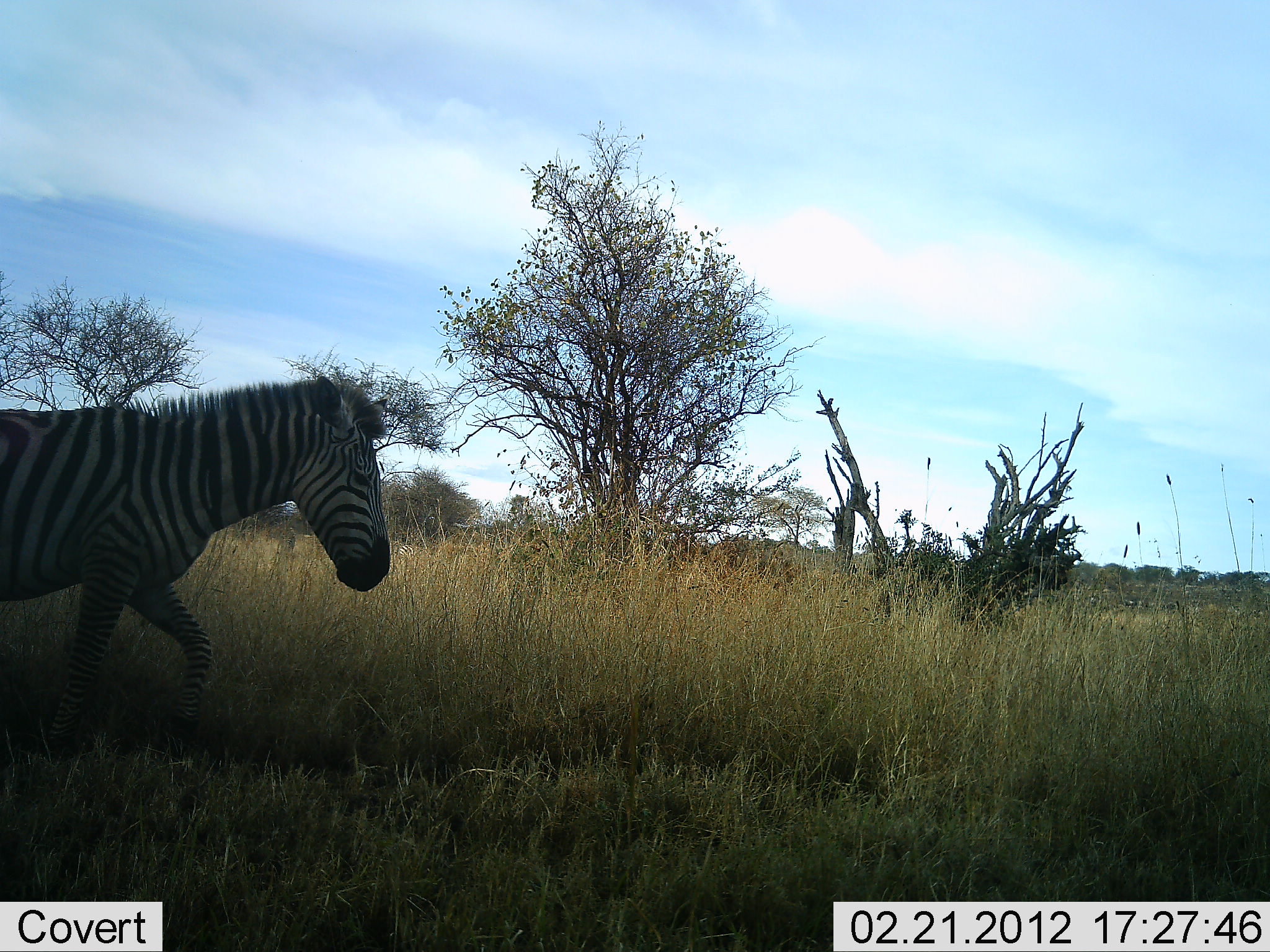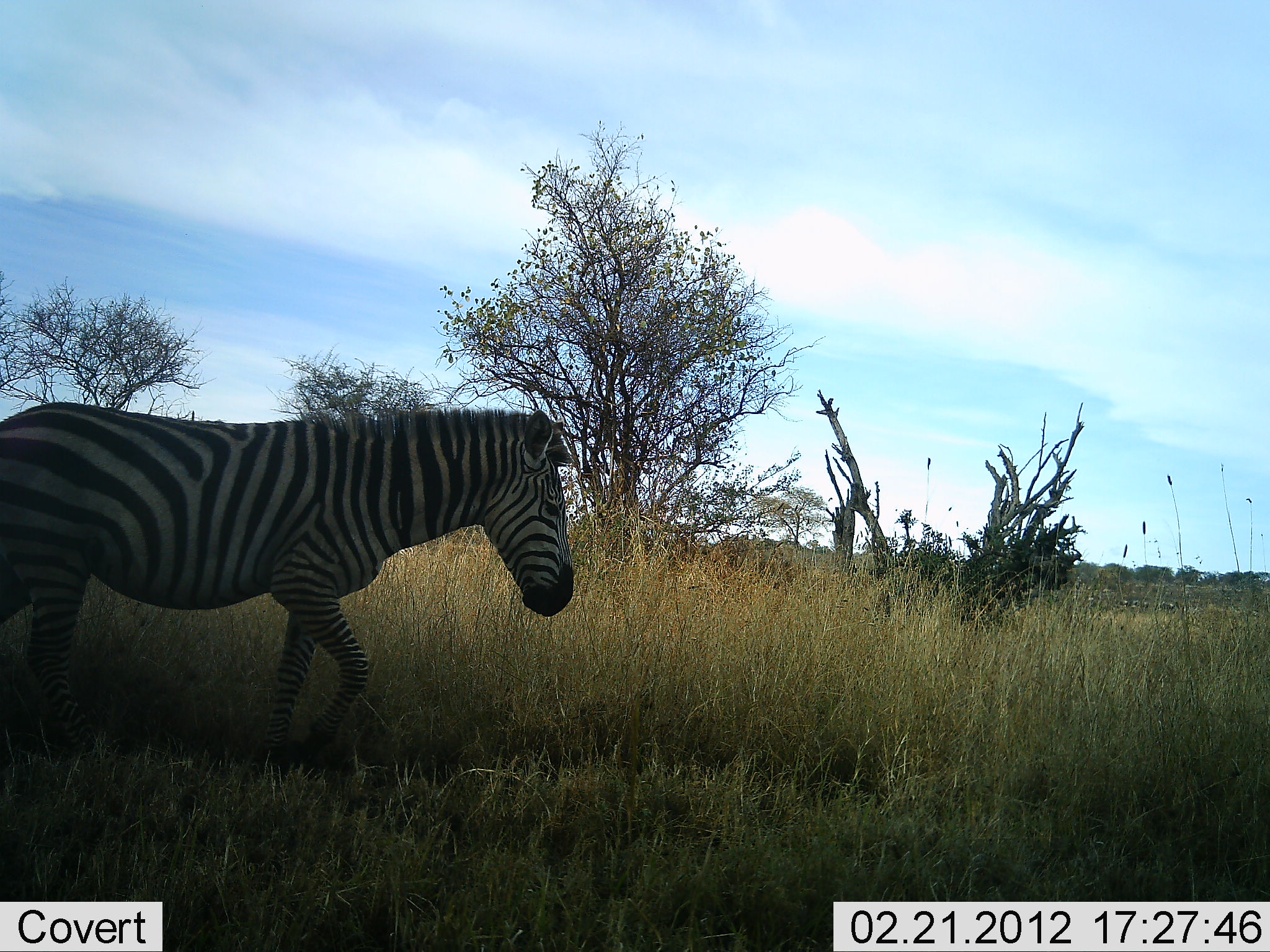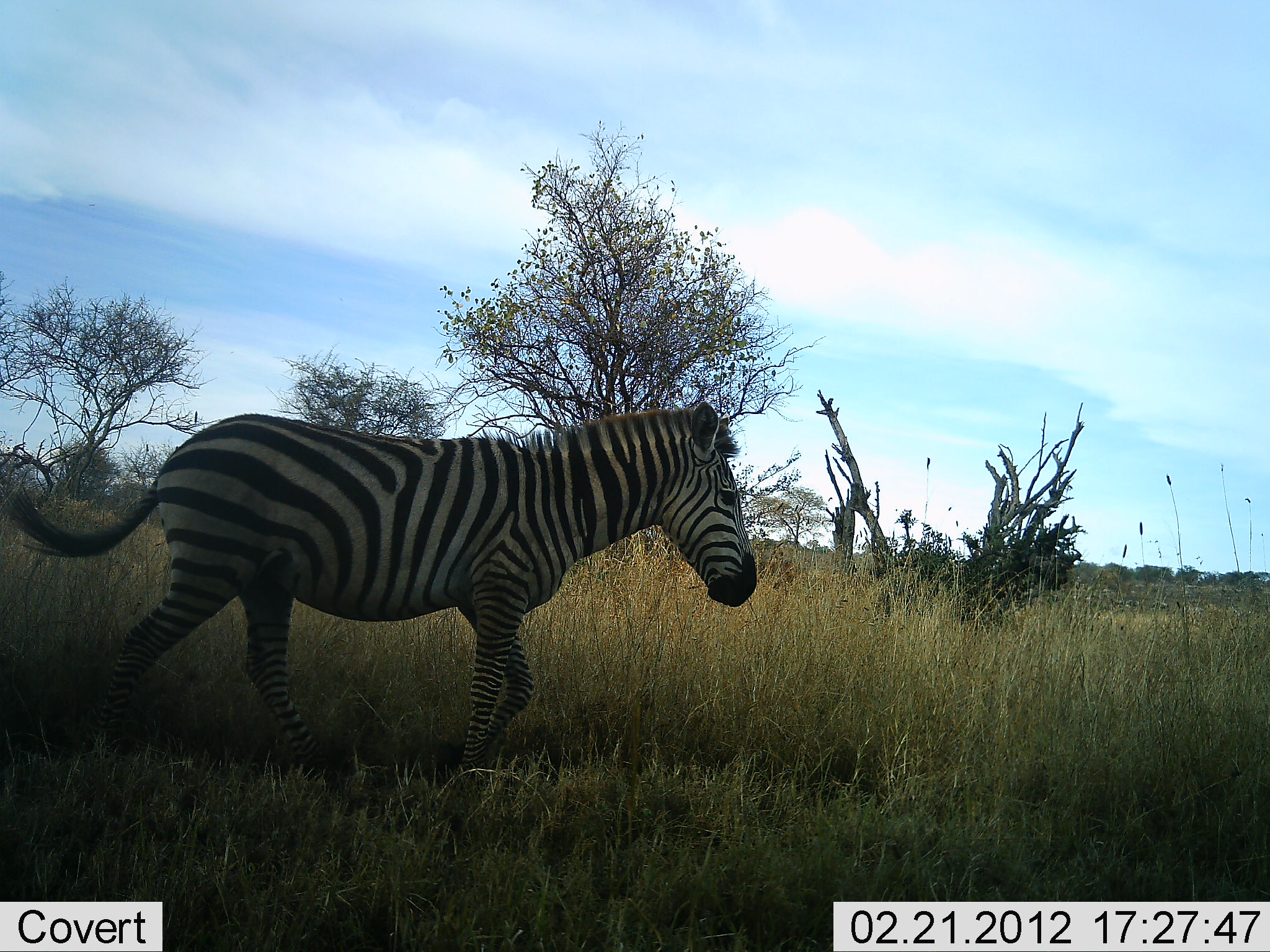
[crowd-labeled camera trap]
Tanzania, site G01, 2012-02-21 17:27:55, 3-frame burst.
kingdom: Animalia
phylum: Chordata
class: Mammalia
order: Perissodactyla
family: Equidae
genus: Equus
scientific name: Equus quagga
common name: plains zebra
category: zebra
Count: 1.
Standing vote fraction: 4%.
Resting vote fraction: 0%.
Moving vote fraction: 96%.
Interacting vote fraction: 0%.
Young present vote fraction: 0%.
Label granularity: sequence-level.